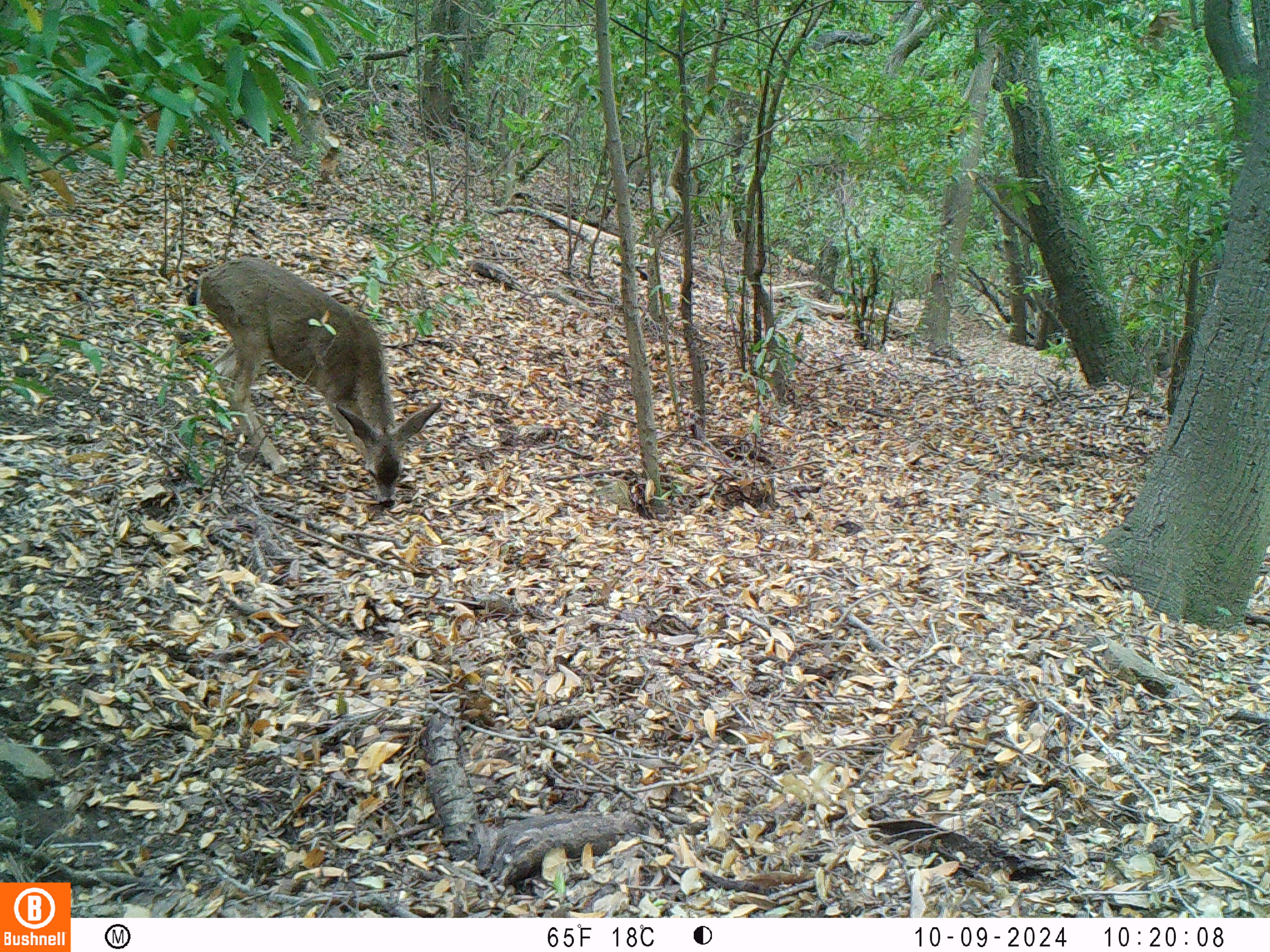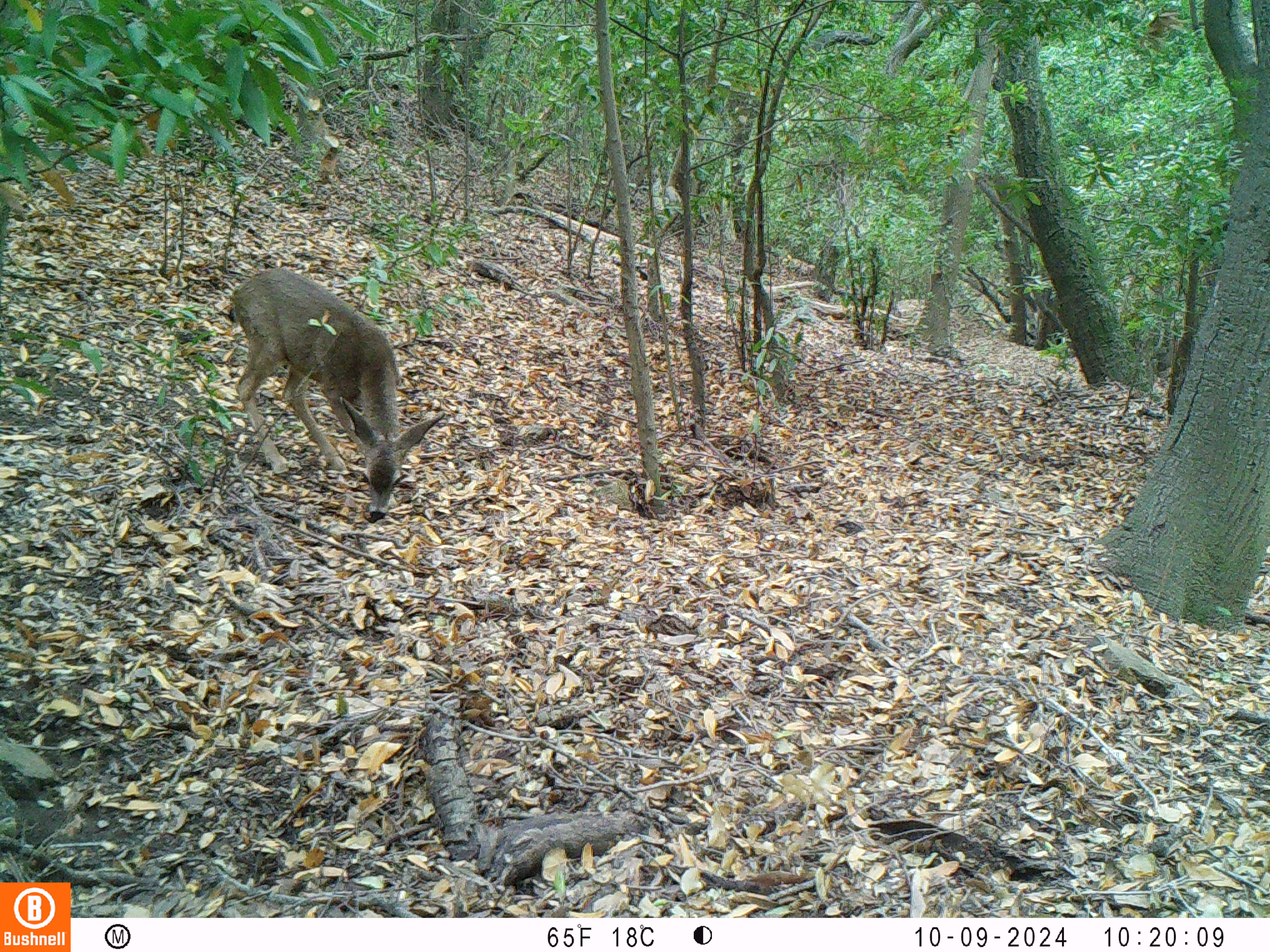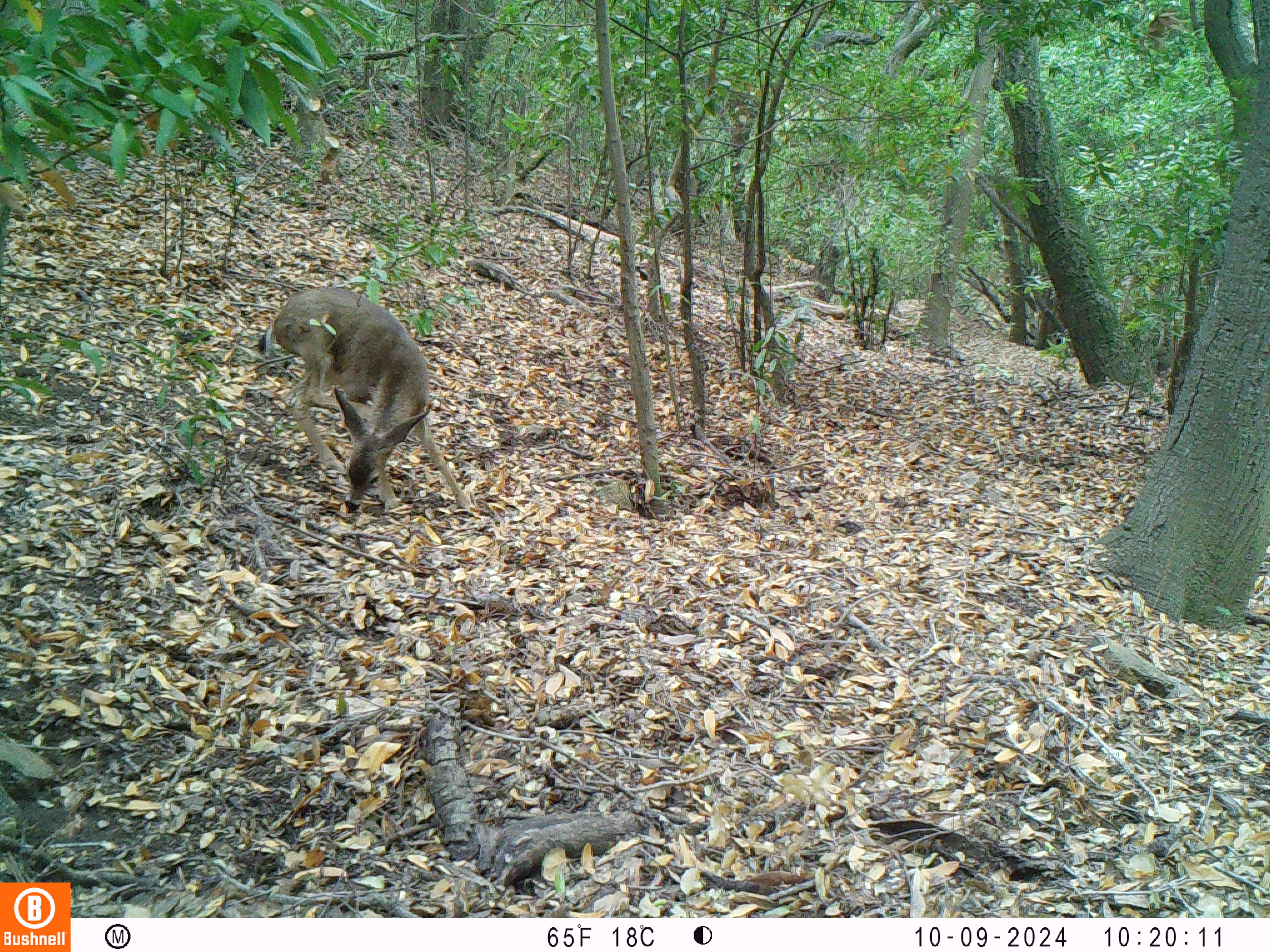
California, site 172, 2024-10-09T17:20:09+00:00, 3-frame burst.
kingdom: Animalia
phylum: Chordata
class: Mammalia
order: Artiodactyla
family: Cervidae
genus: Odocoileus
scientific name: Odocoileus hemionus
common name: mule deer